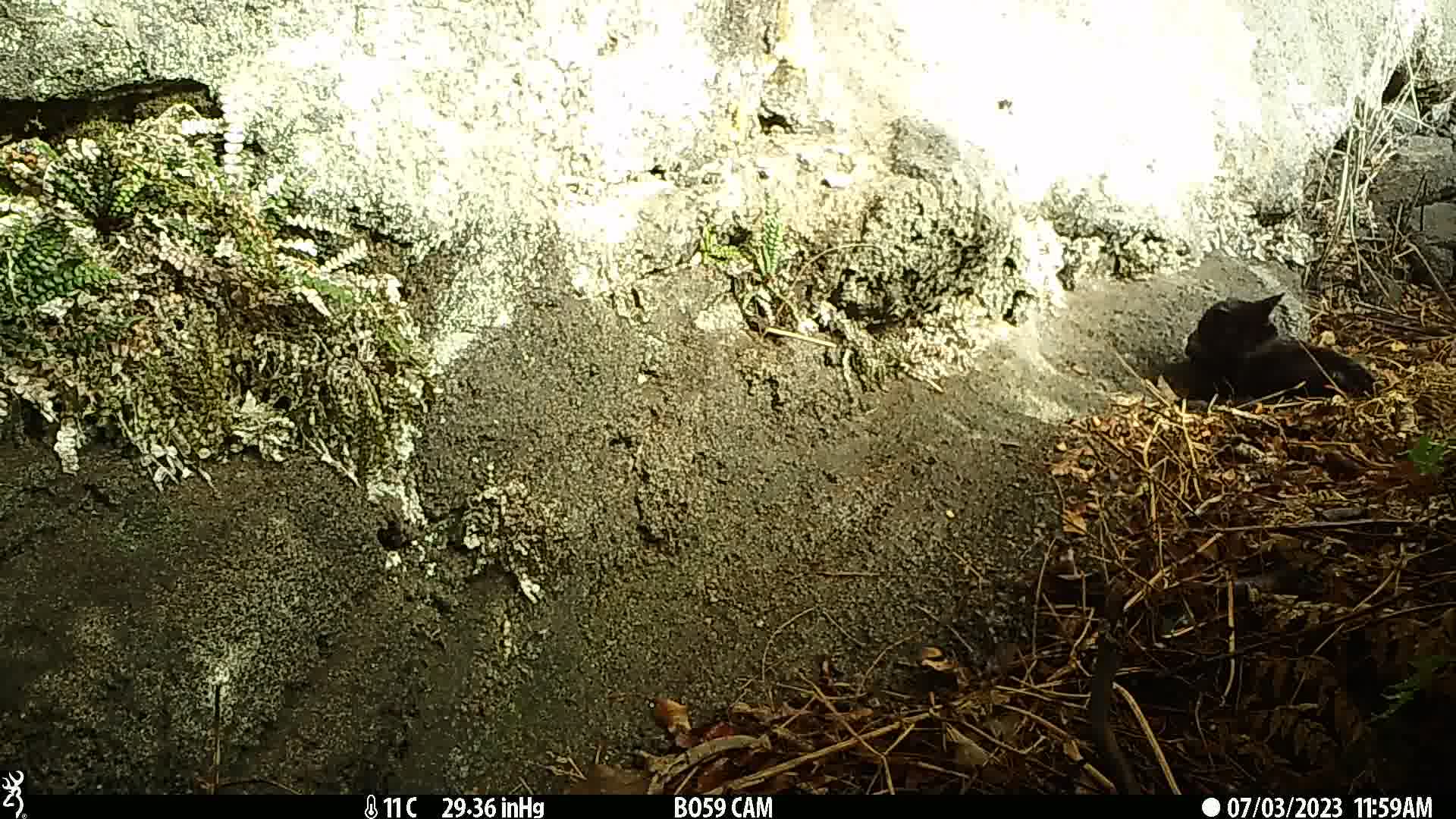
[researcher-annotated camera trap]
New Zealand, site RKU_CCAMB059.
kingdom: Animalia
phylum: Chordata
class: Mammalia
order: Carnivora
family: Felidae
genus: Felis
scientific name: Felis catus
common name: domestic cat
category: cat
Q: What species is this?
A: Cat (domestic cat) (Felis catus).